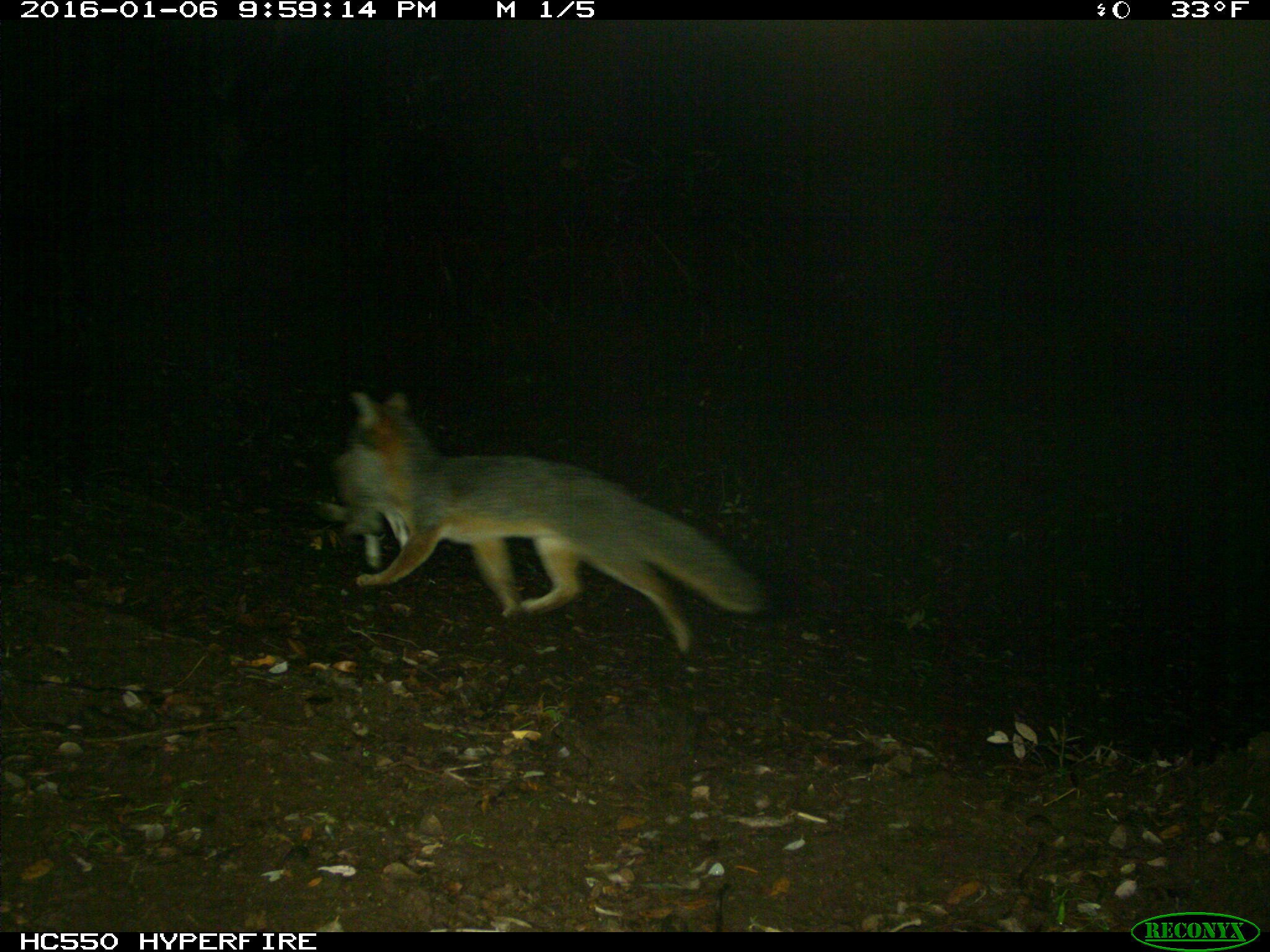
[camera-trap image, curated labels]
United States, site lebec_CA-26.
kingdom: Animalia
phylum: Chordata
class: Mammalia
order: Carnivora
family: Canidae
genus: Urocyon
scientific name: Urocyon cinereoargenteus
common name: gray fox